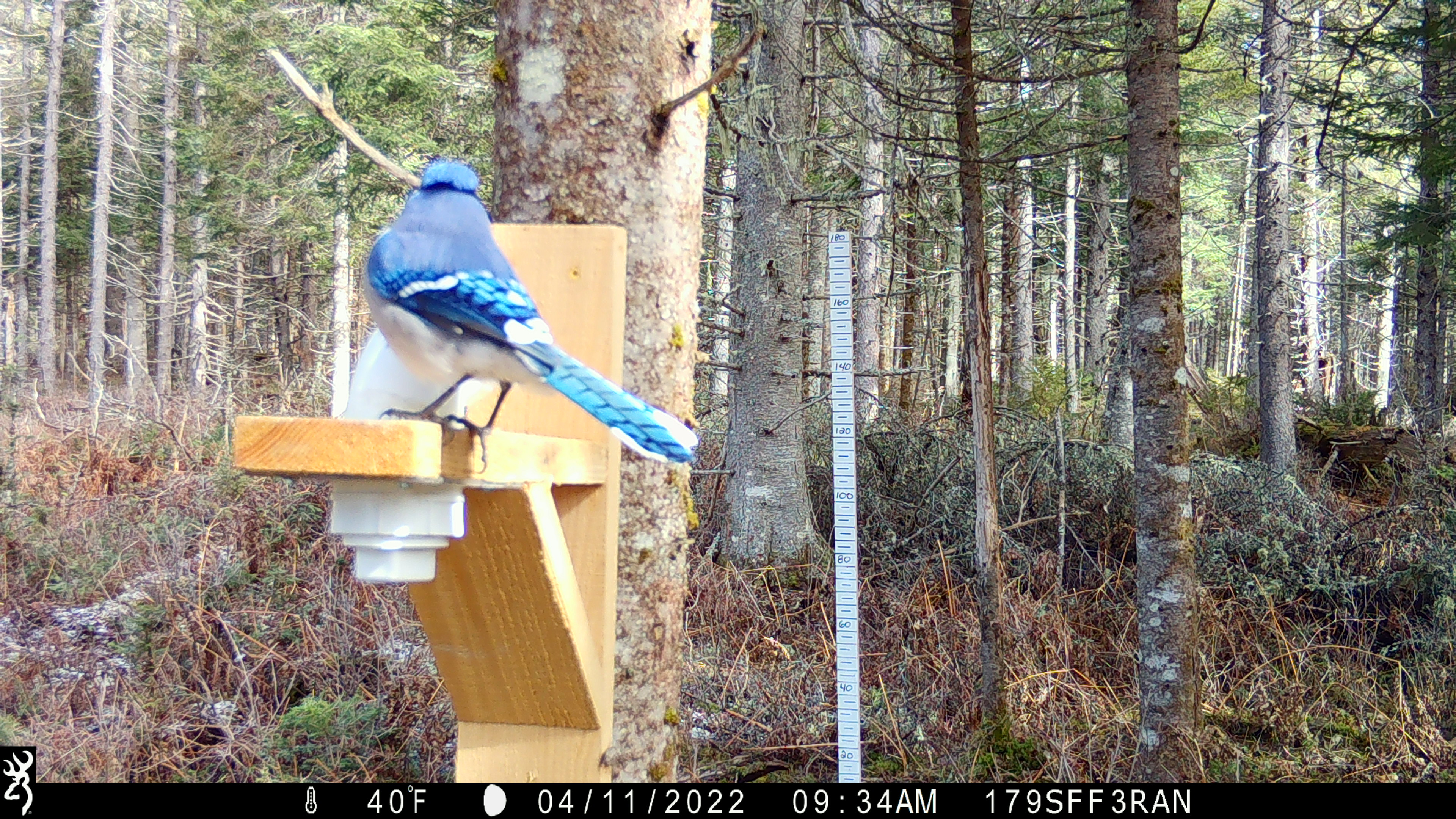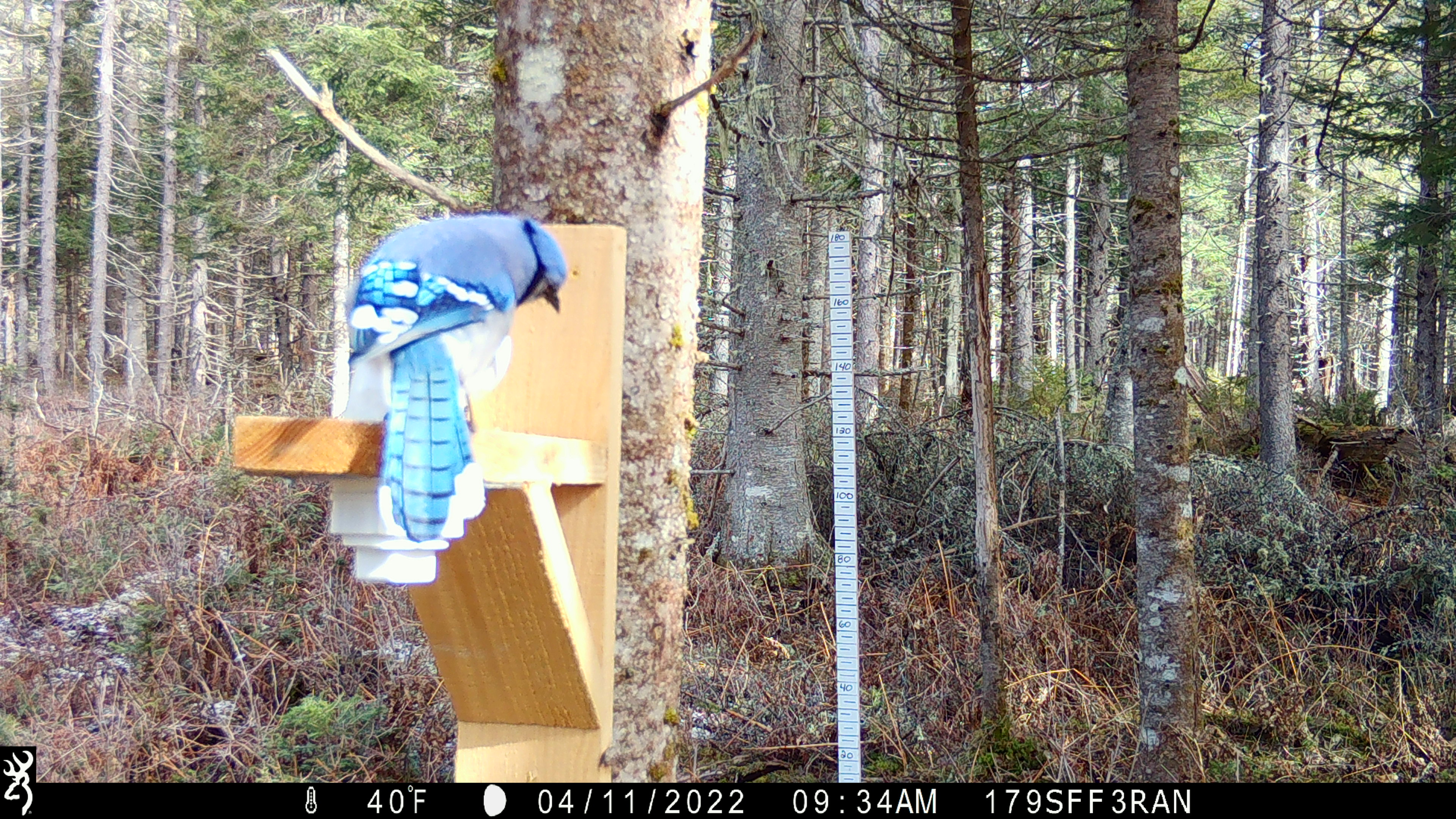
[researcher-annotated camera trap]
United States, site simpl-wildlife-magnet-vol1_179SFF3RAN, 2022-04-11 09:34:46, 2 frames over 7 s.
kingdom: Animalia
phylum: Chordata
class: Aves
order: Passeriformes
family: Corvidae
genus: Cyanocitta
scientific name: Cyanocitta cristata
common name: blue jay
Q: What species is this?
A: Blue jay (Cyanocitta cristata).